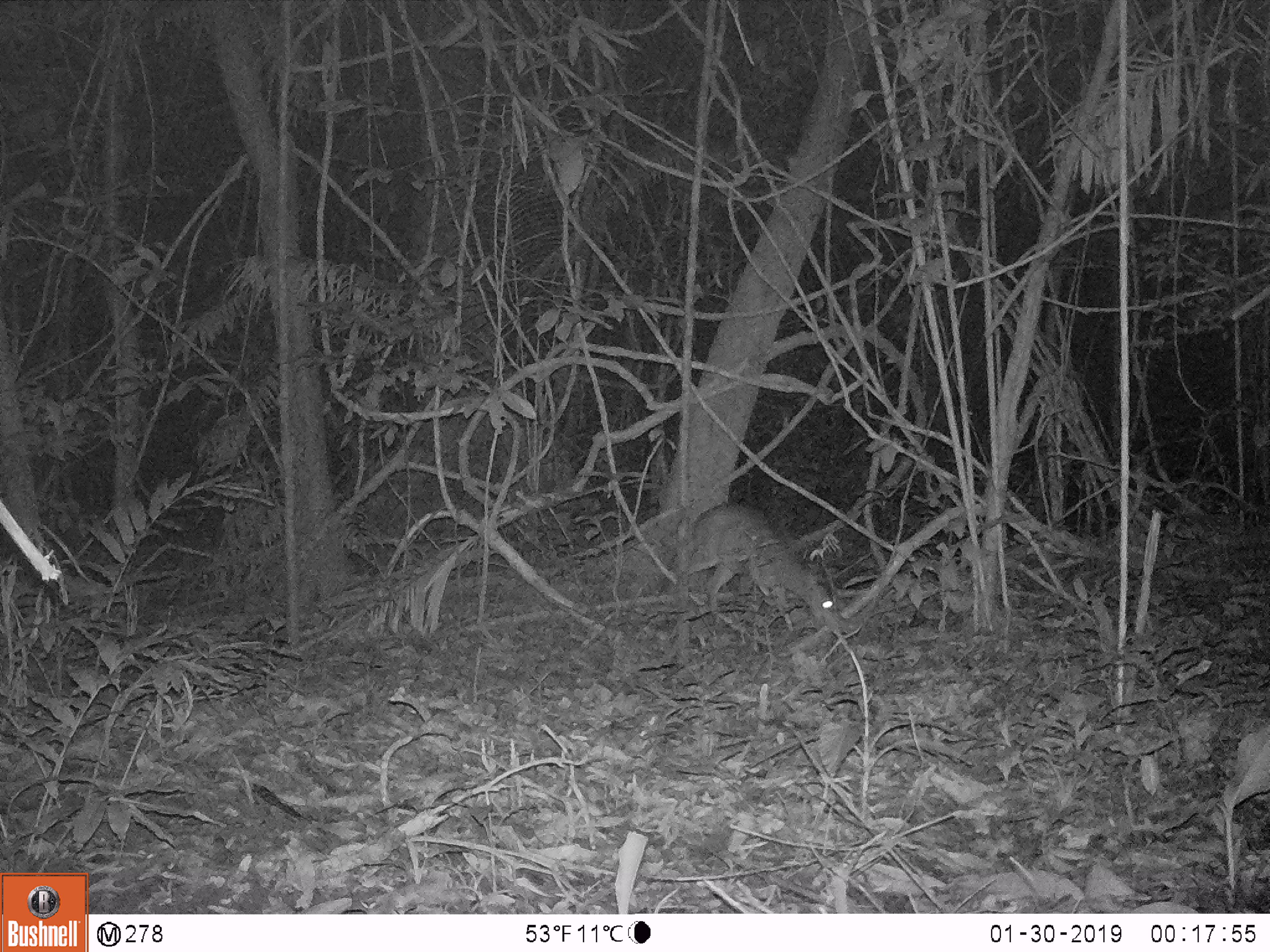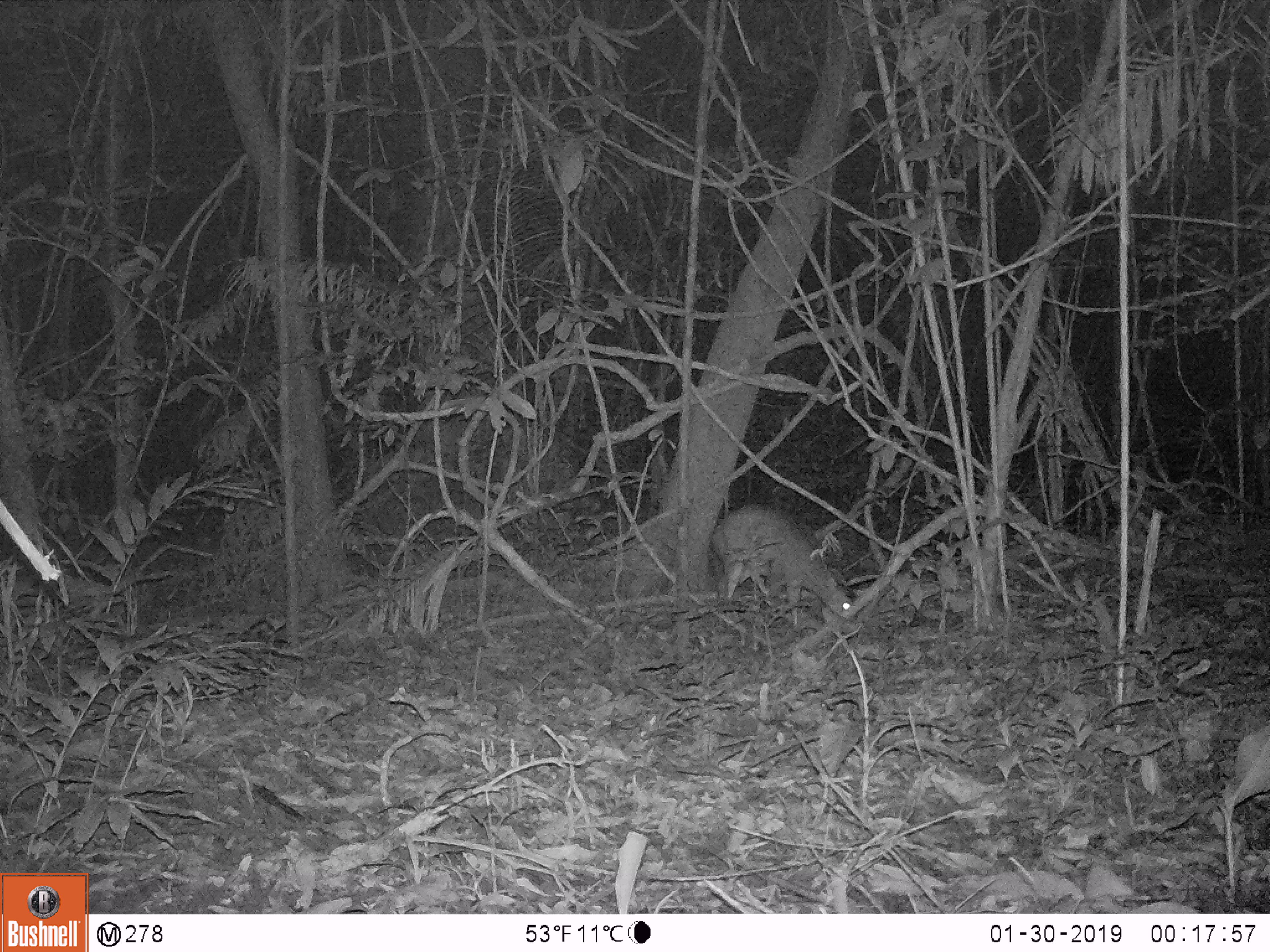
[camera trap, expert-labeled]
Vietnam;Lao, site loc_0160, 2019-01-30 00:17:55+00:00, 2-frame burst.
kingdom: Animalia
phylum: Chordata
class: Mammalia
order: Artiodactyla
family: Cervidae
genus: Muntiacus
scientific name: Muntiacus vuquangensis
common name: large-antlered muntjac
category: large antlered muntjac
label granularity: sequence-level